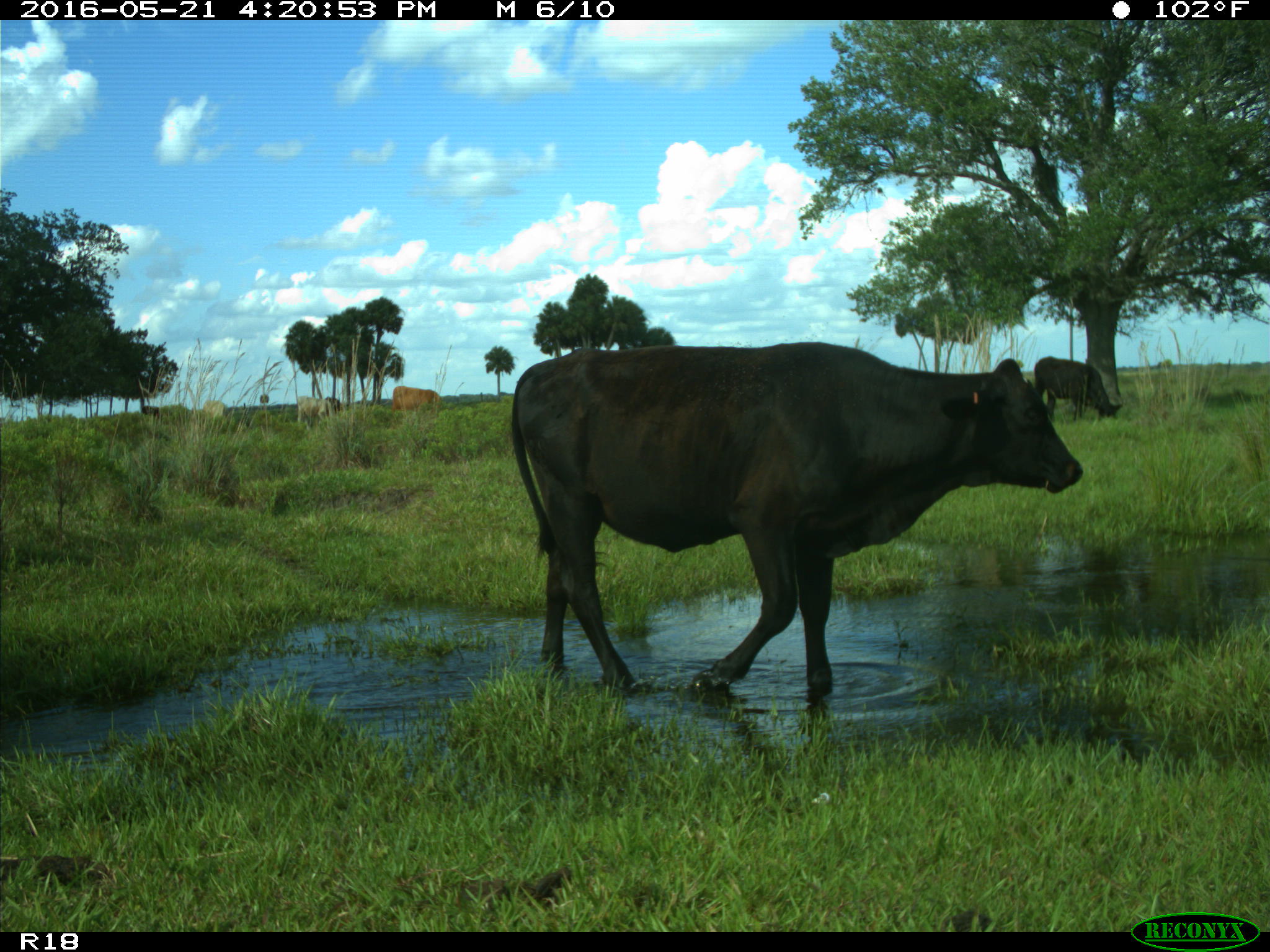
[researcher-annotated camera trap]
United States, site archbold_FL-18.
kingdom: Animalia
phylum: Chordata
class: Mammalia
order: Artiodactyla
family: Bovidae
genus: Bos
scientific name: Bos taurus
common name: domestic cow